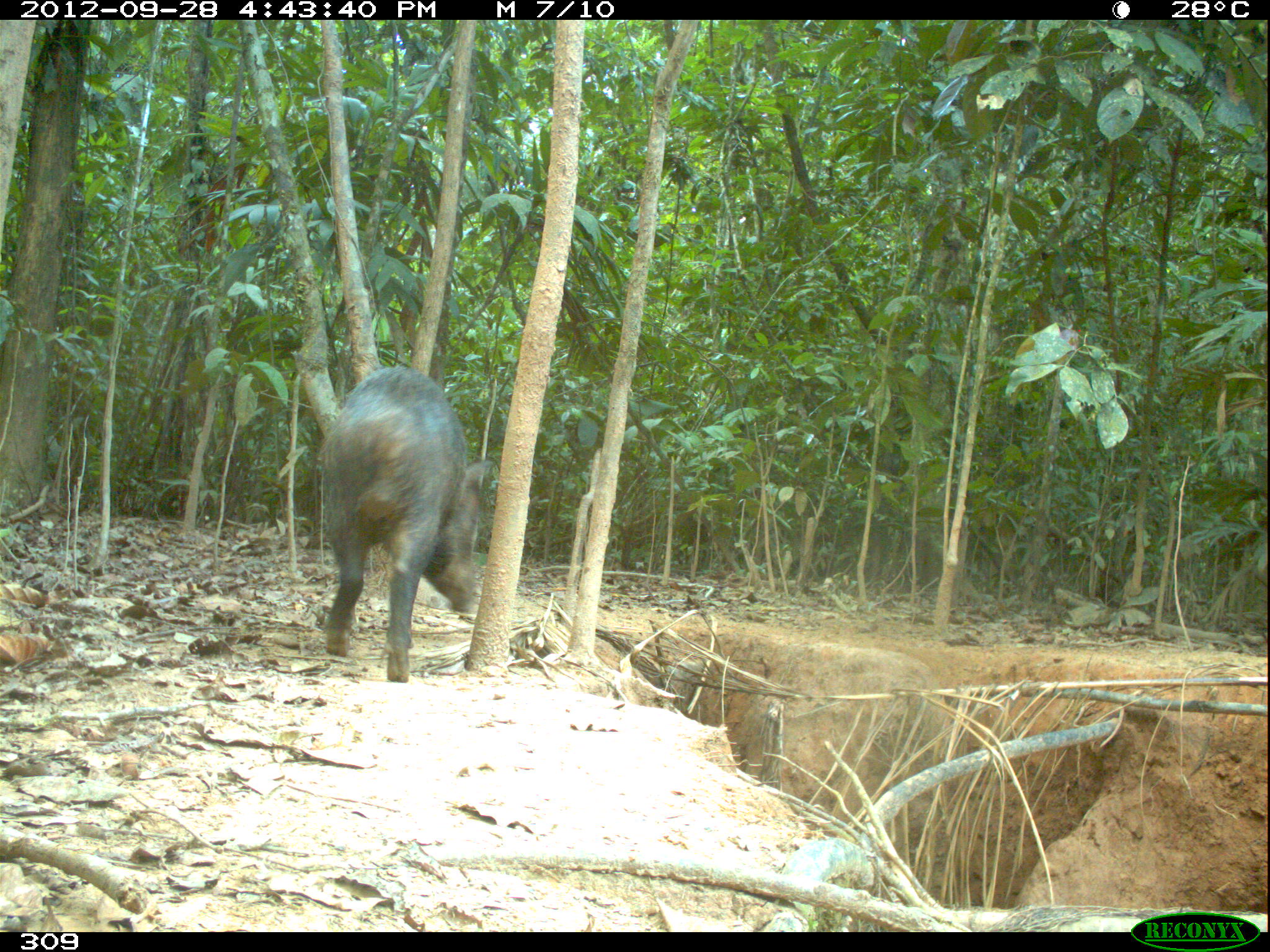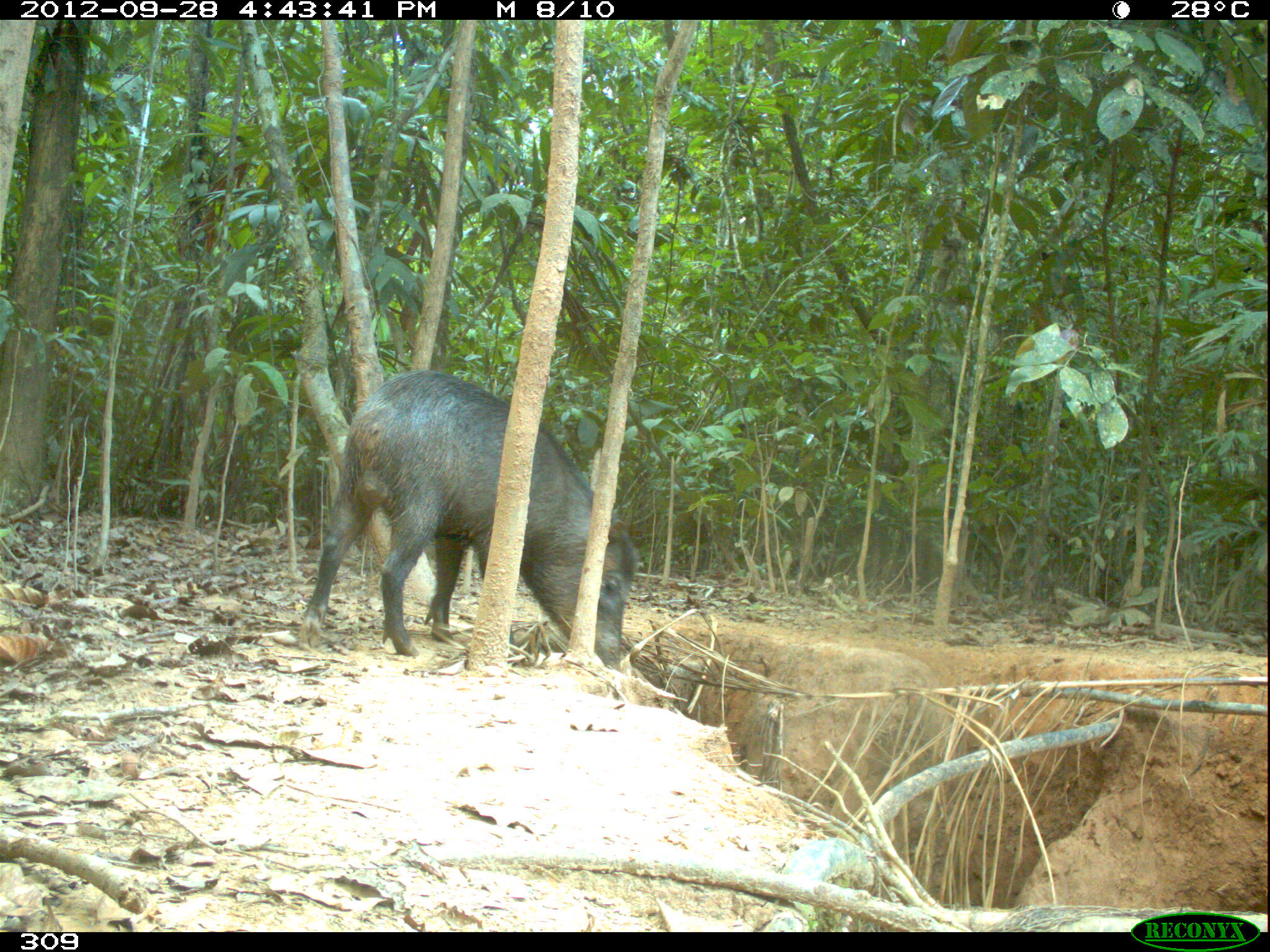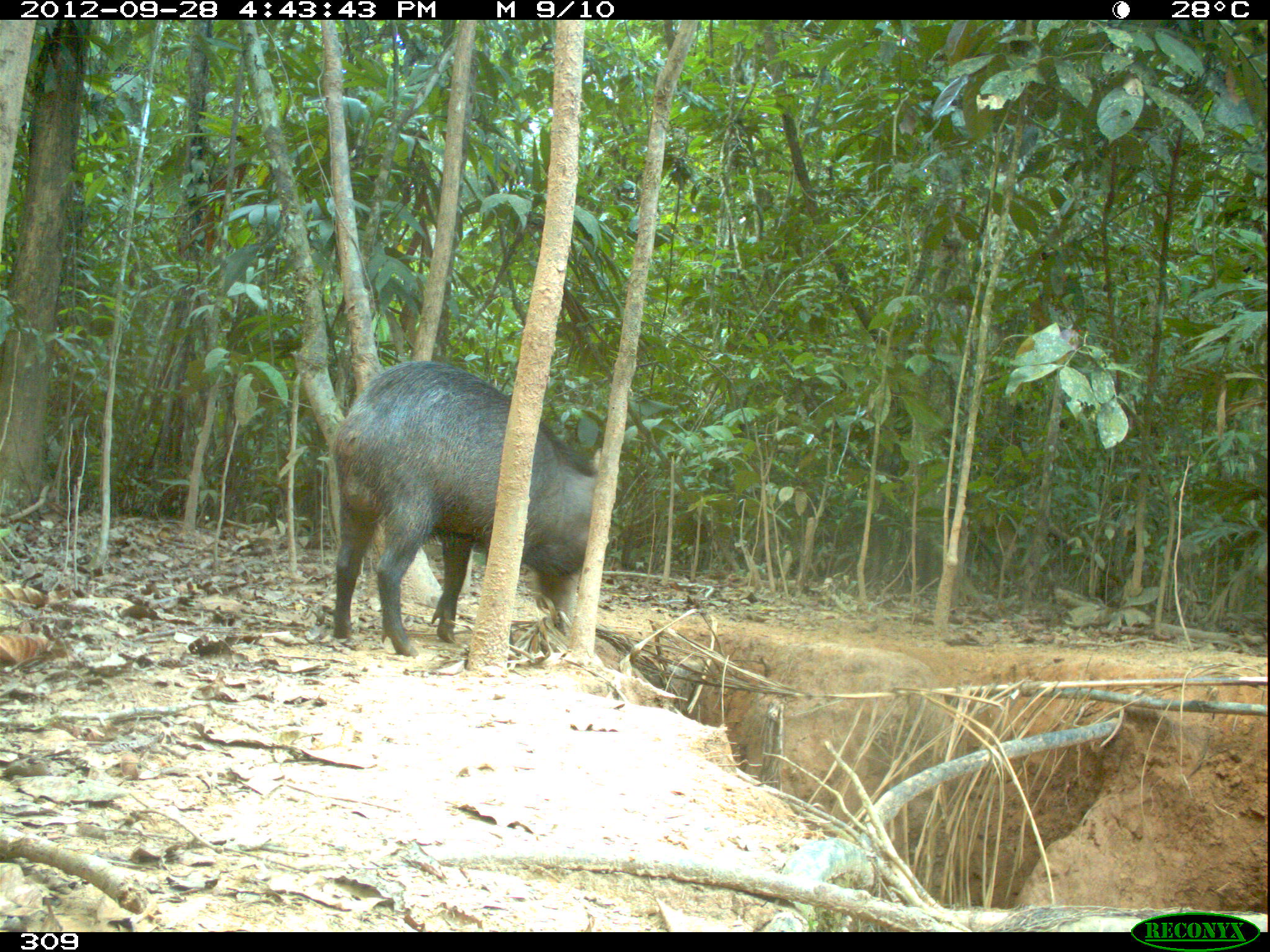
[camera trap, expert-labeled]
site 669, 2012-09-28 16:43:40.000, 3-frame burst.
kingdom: Animalia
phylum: Chordata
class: Mammalia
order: Artiodactyla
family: Tayassuidae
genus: Tayassu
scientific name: Tayassu pecari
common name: white-lipped peccary